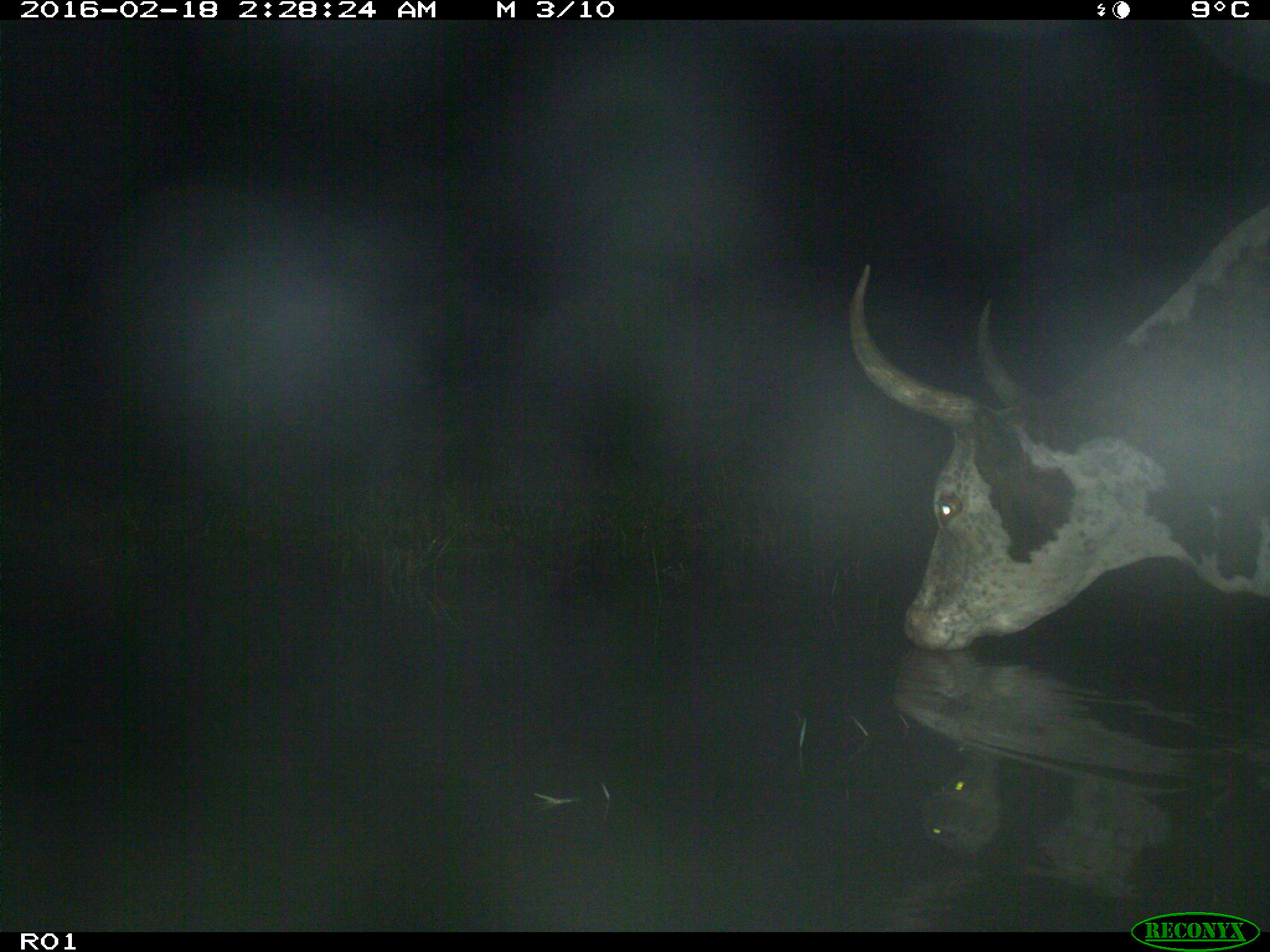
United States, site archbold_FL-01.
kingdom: Animalia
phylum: Chordata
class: Mammalia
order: Artiodactyla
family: Bovidae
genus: Bos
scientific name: Bos taurus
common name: domestic cow